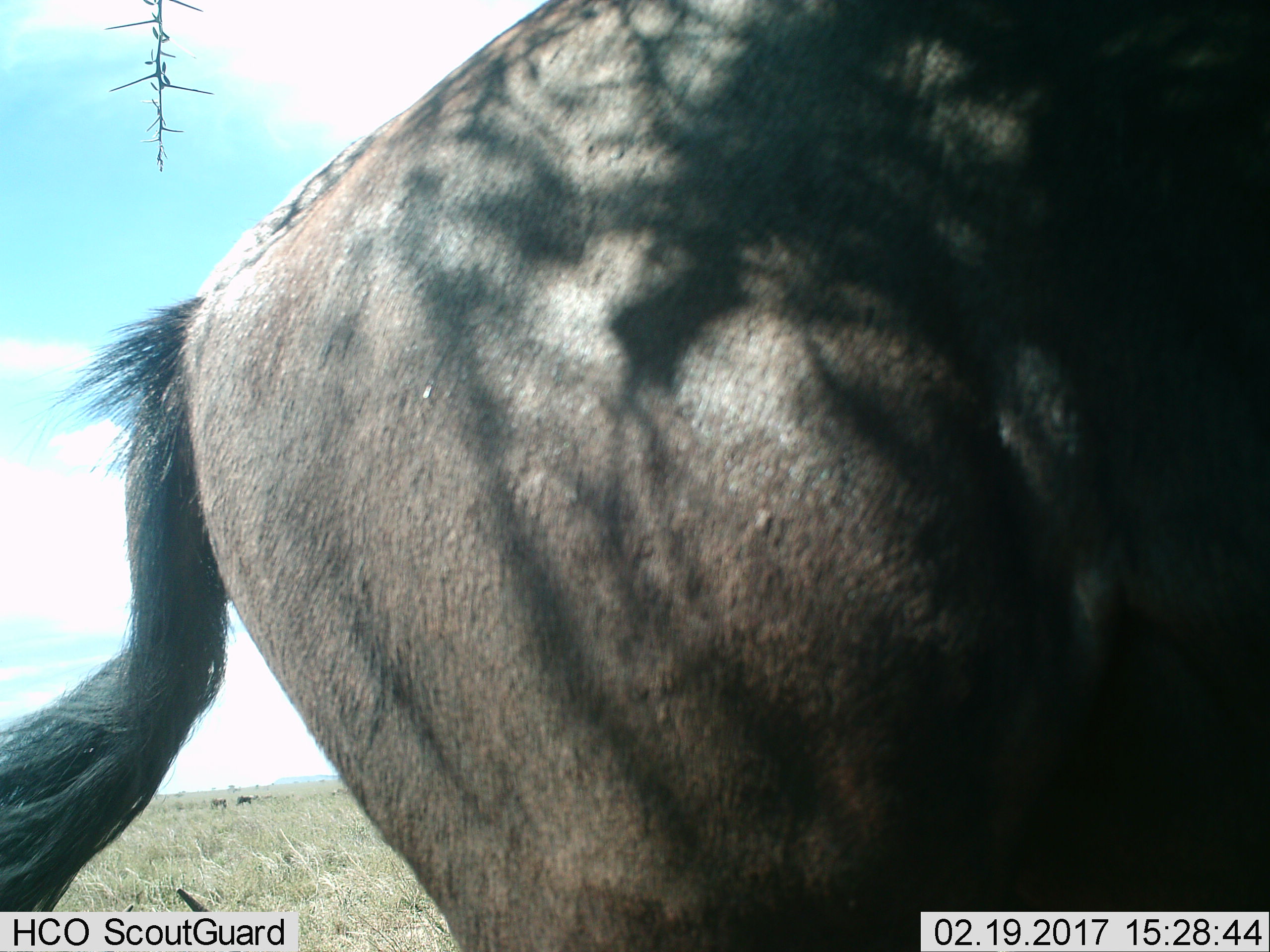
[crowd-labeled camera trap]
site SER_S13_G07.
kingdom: Animalia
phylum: Chordata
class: Mammalia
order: Artiodactyla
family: Bovidae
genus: Connochaetes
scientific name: Connochaetes taurinus taurinus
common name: blue wildebeest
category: wildebeestblue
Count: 1.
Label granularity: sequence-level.